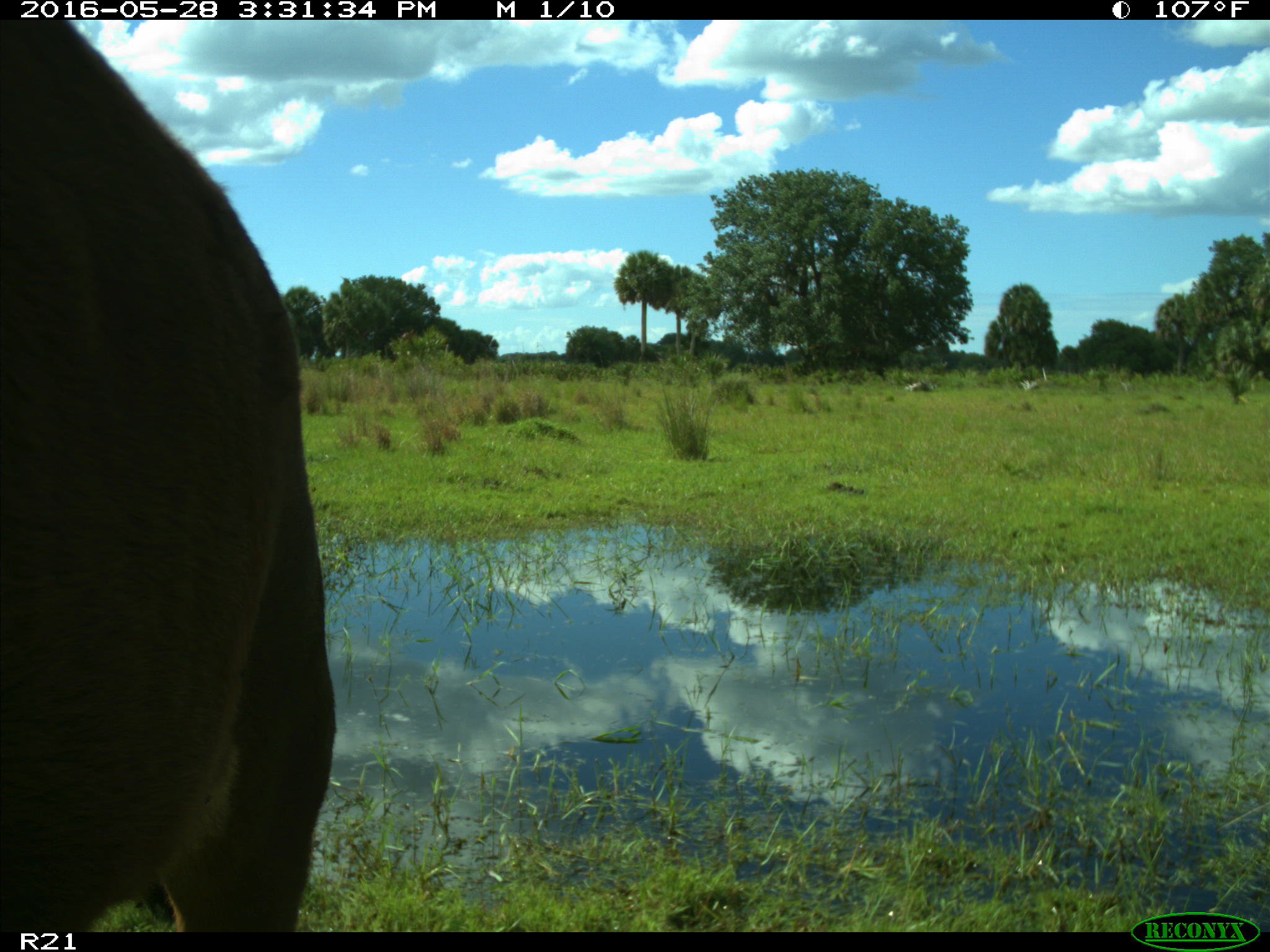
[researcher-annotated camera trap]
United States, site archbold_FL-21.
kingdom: Animalia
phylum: Chordata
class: Mammalia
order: Artiodactyla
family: Bovidae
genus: Bos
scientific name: Bos taurus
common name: domestic cow